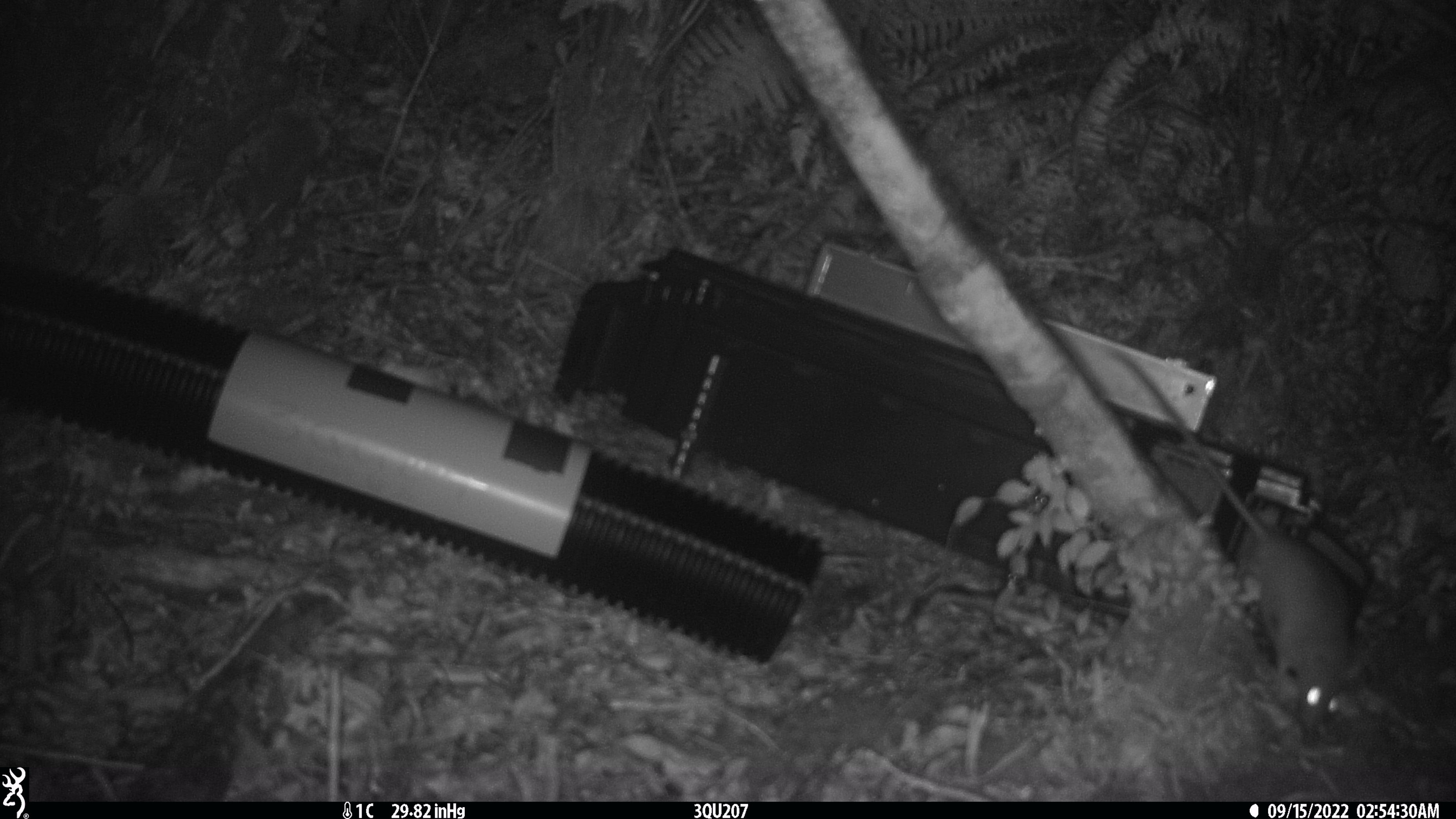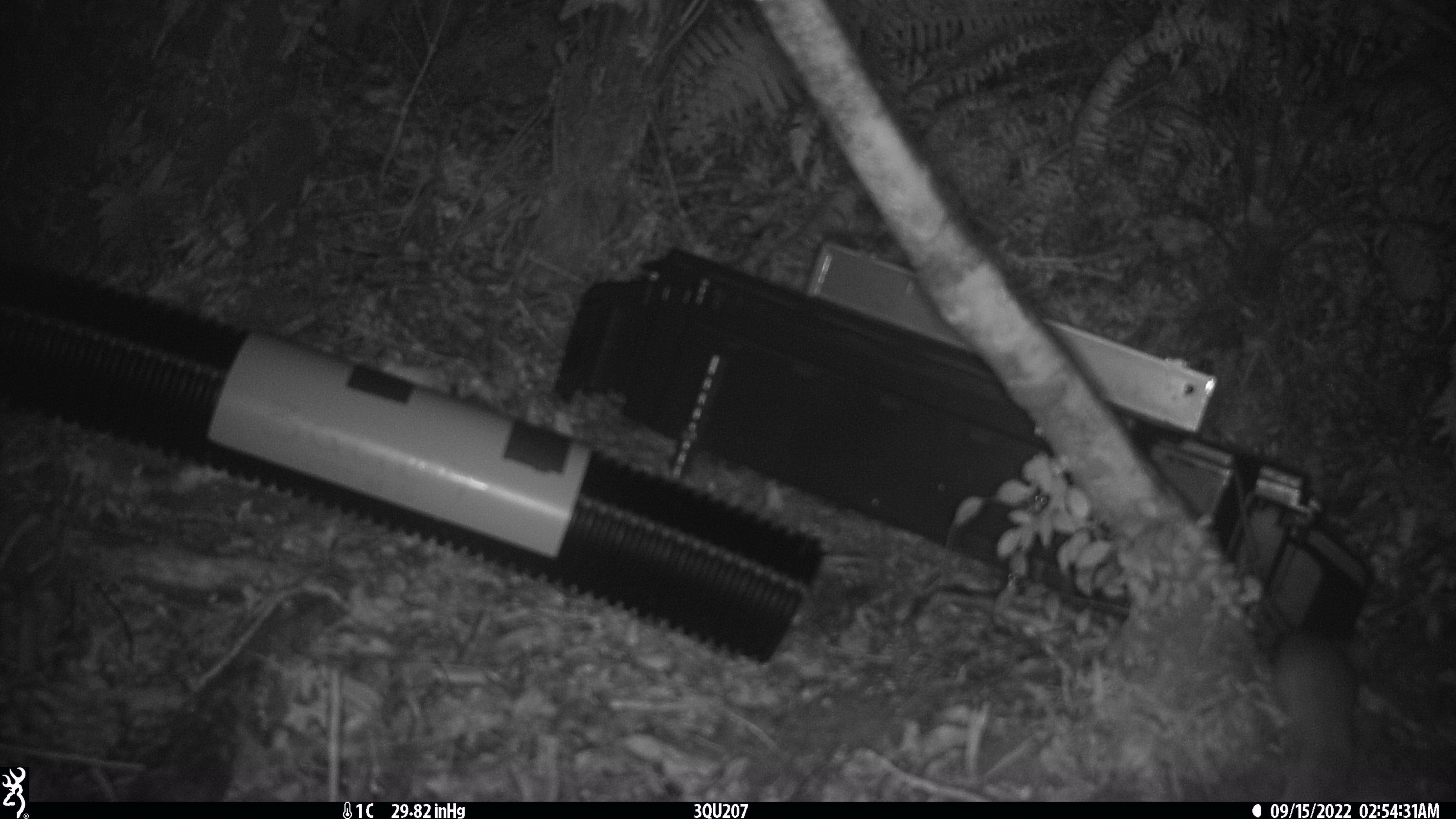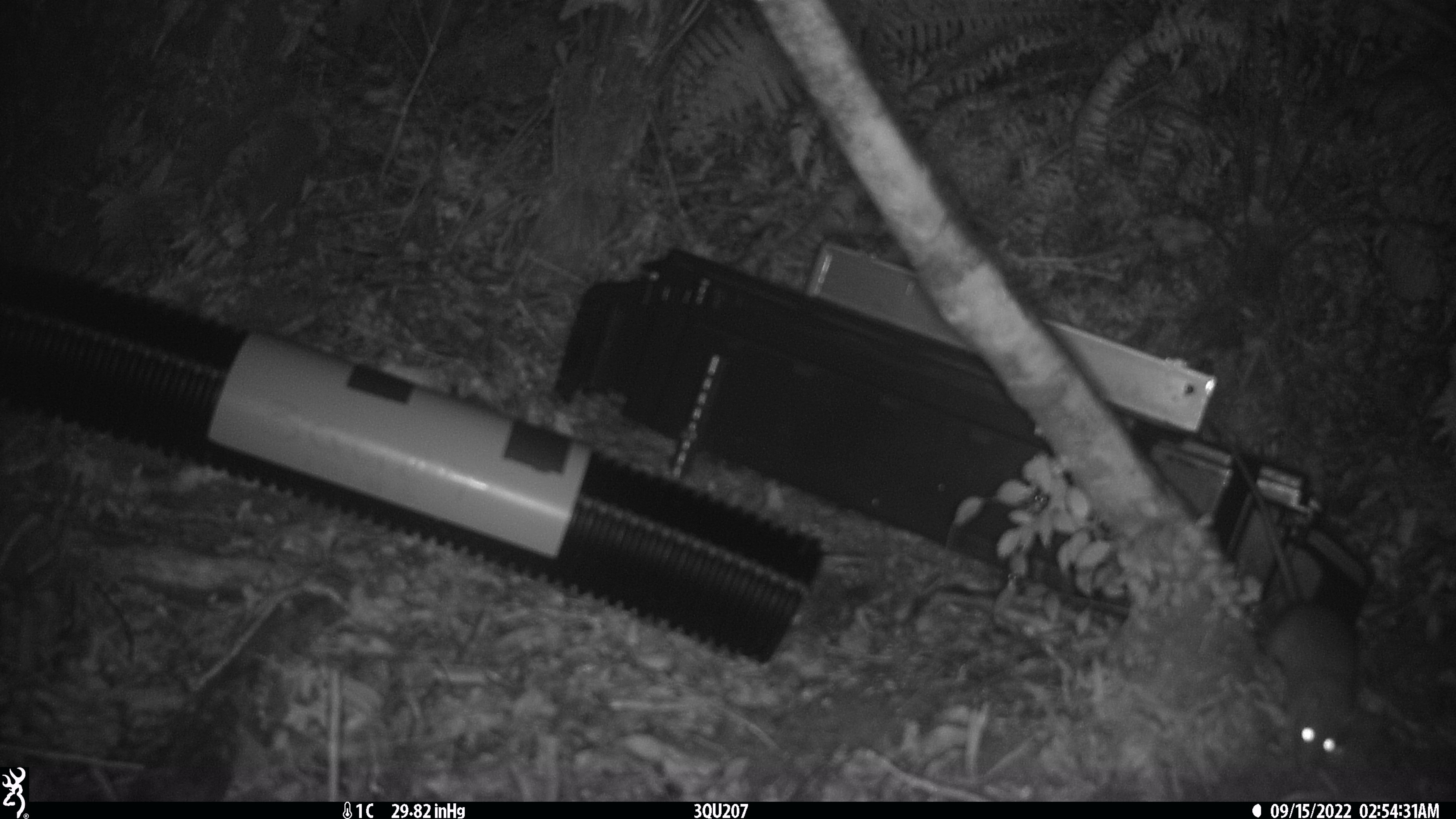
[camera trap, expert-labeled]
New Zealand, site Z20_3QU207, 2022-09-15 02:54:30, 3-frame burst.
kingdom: Animalia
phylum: Chordata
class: Mammalia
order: Rodentia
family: Muridae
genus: Rattus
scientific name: Rattus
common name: rat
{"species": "rat (Rattus)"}